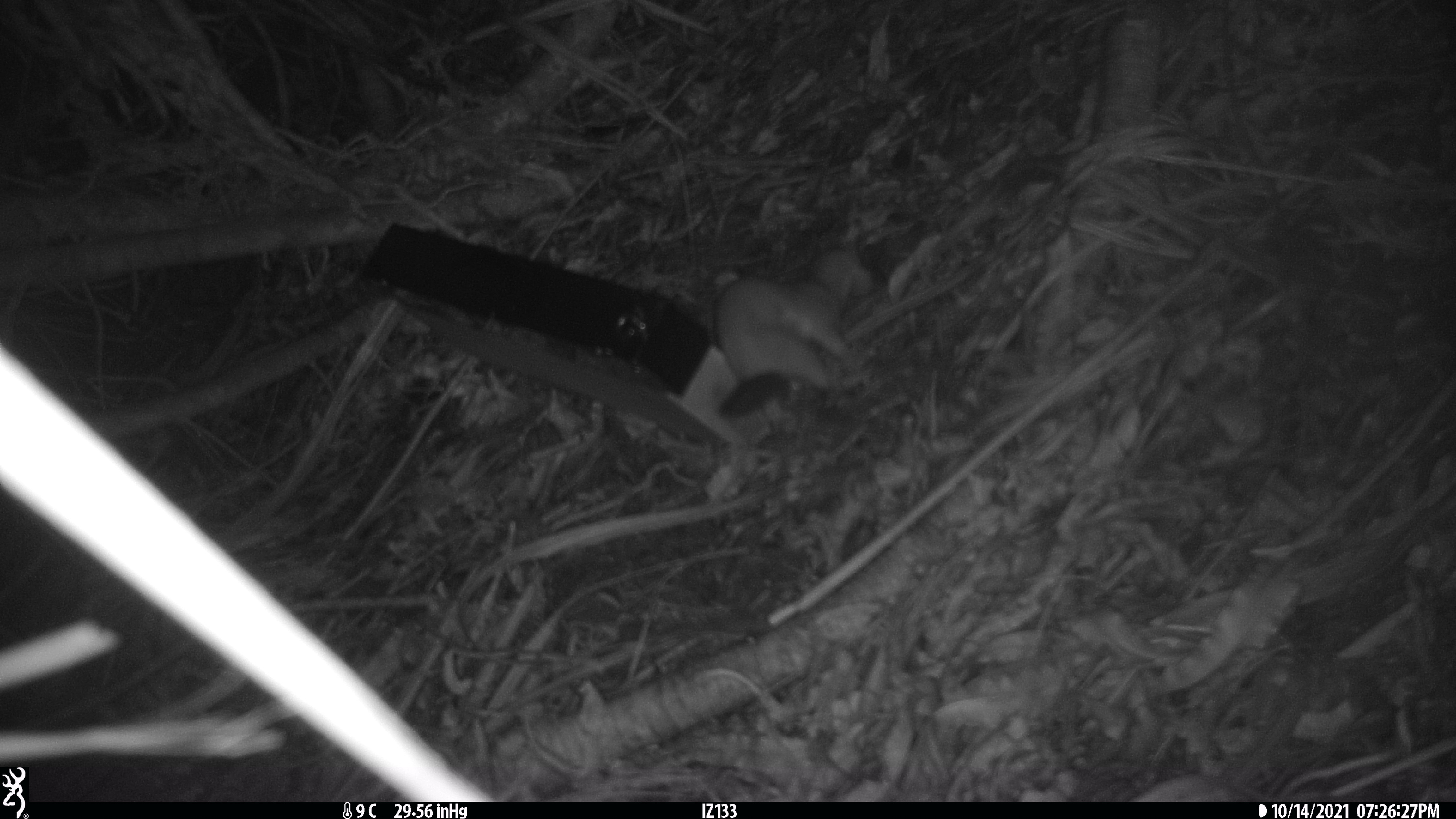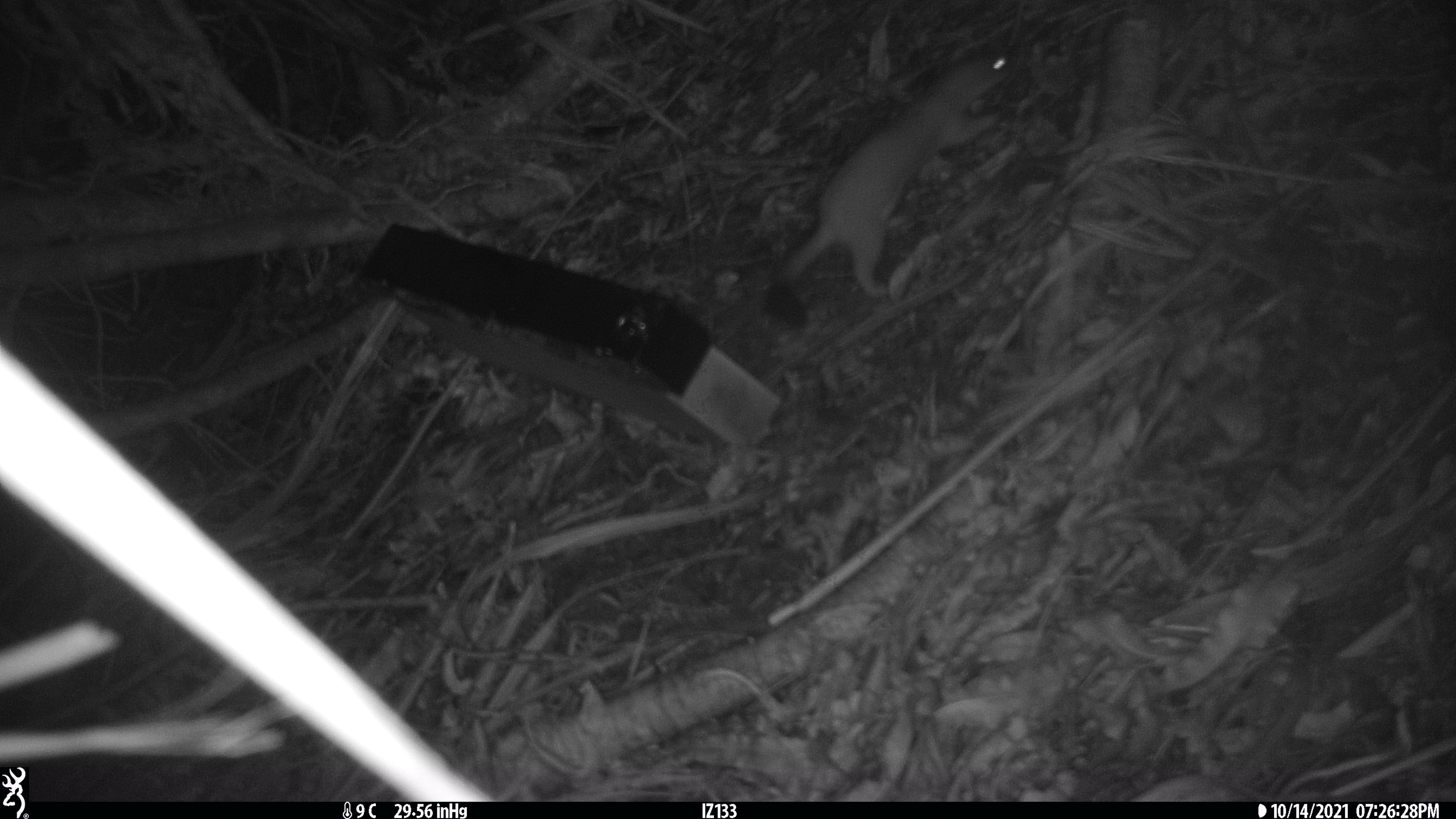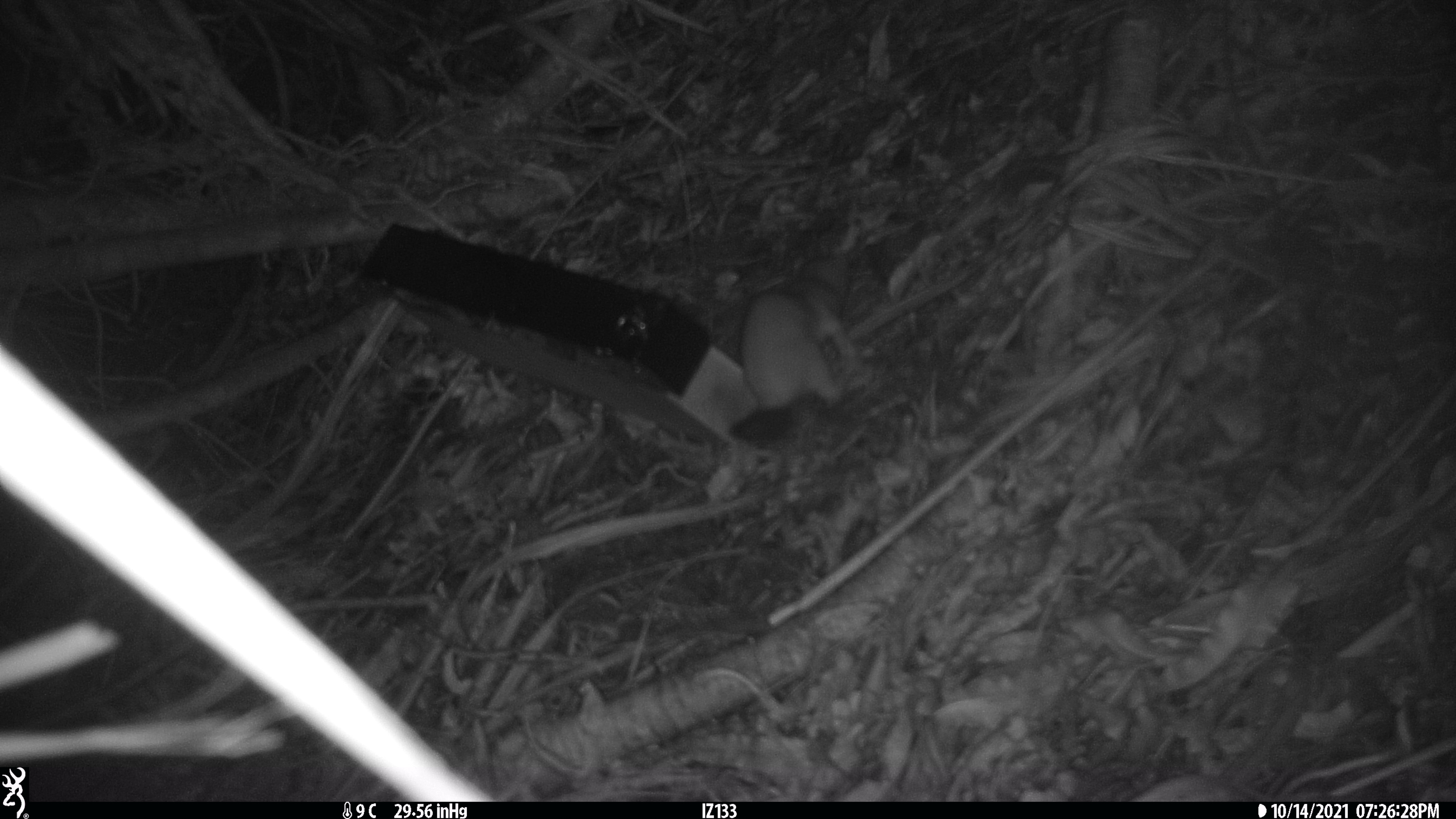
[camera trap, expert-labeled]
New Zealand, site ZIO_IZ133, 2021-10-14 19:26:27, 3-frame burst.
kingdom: Animalia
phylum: Chordata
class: Mammalia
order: Carnivora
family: Mustelidae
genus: Mustela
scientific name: Mustela erminea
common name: stoat